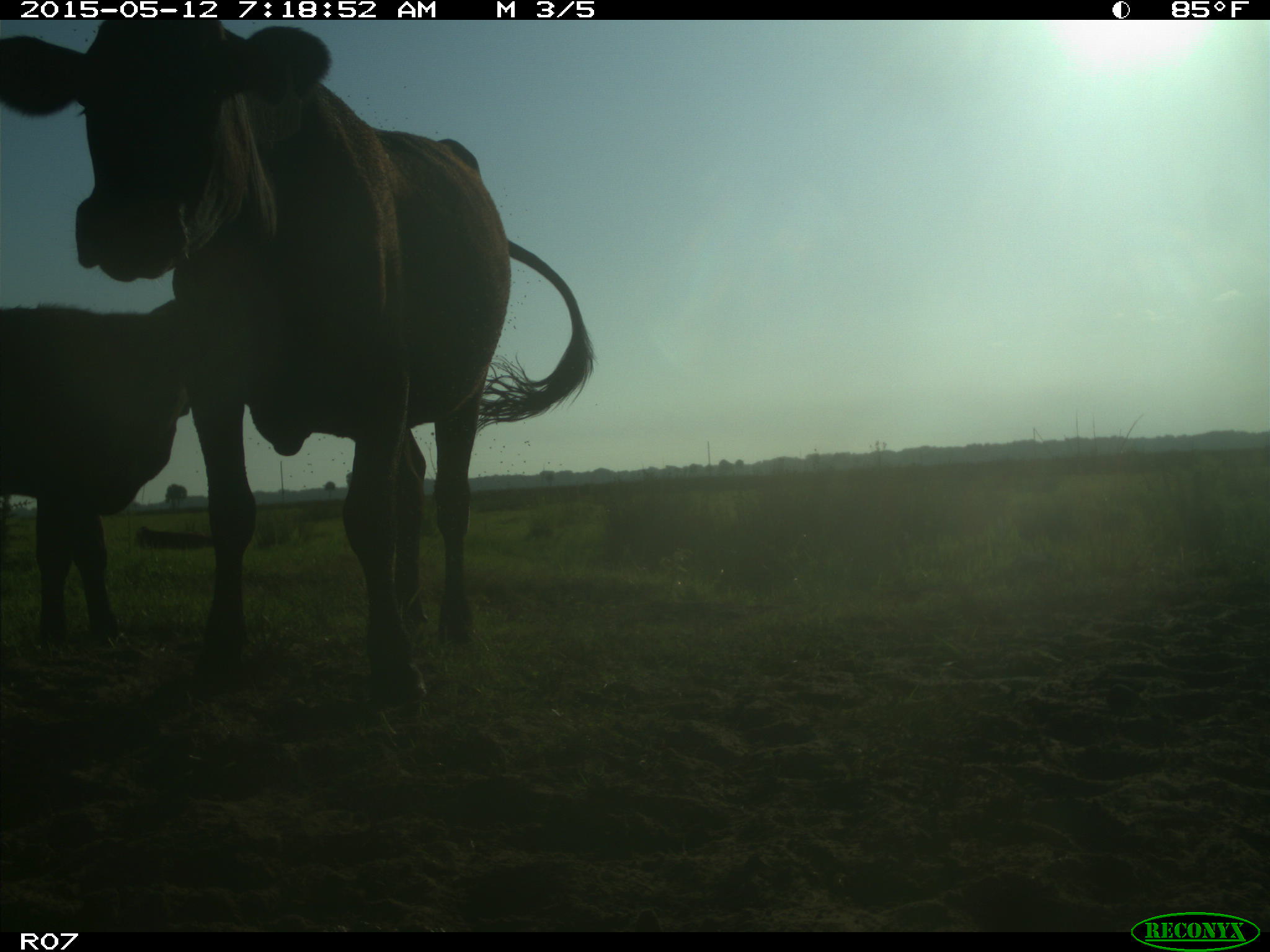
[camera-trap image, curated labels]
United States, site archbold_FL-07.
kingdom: Animalia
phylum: Chordata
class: Mammalia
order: Artiodactyla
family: Bovidae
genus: Bos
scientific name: Bos taurus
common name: domestic cow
Bos taurus (domestic cow).